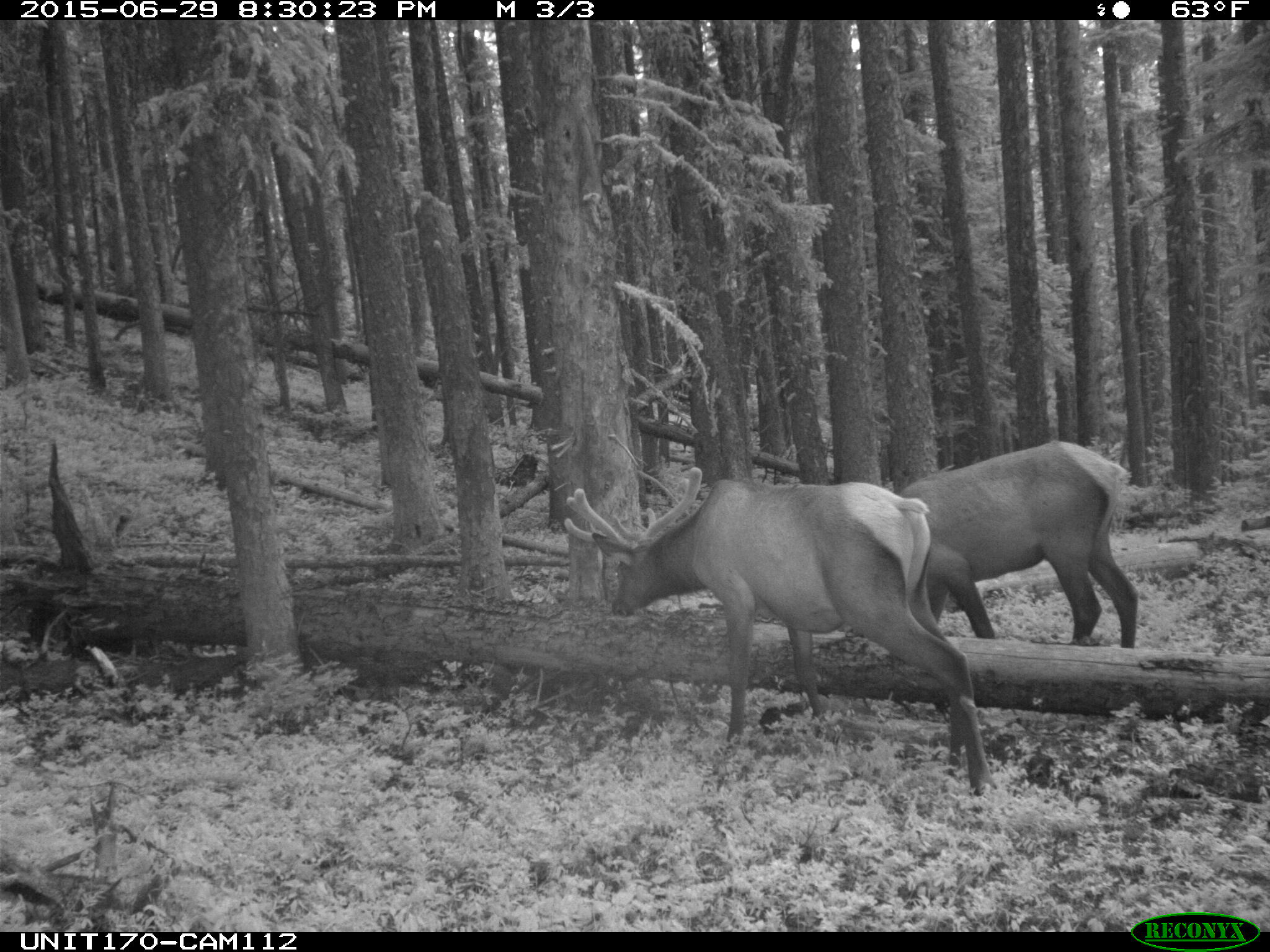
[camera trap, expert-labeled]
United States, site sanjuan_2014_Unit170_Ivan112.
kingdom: Animalia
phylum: Chordata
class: Mammalia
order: Artiodactyla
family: Cervidae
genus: Cervus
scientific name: Cervus elaphus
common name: red deer